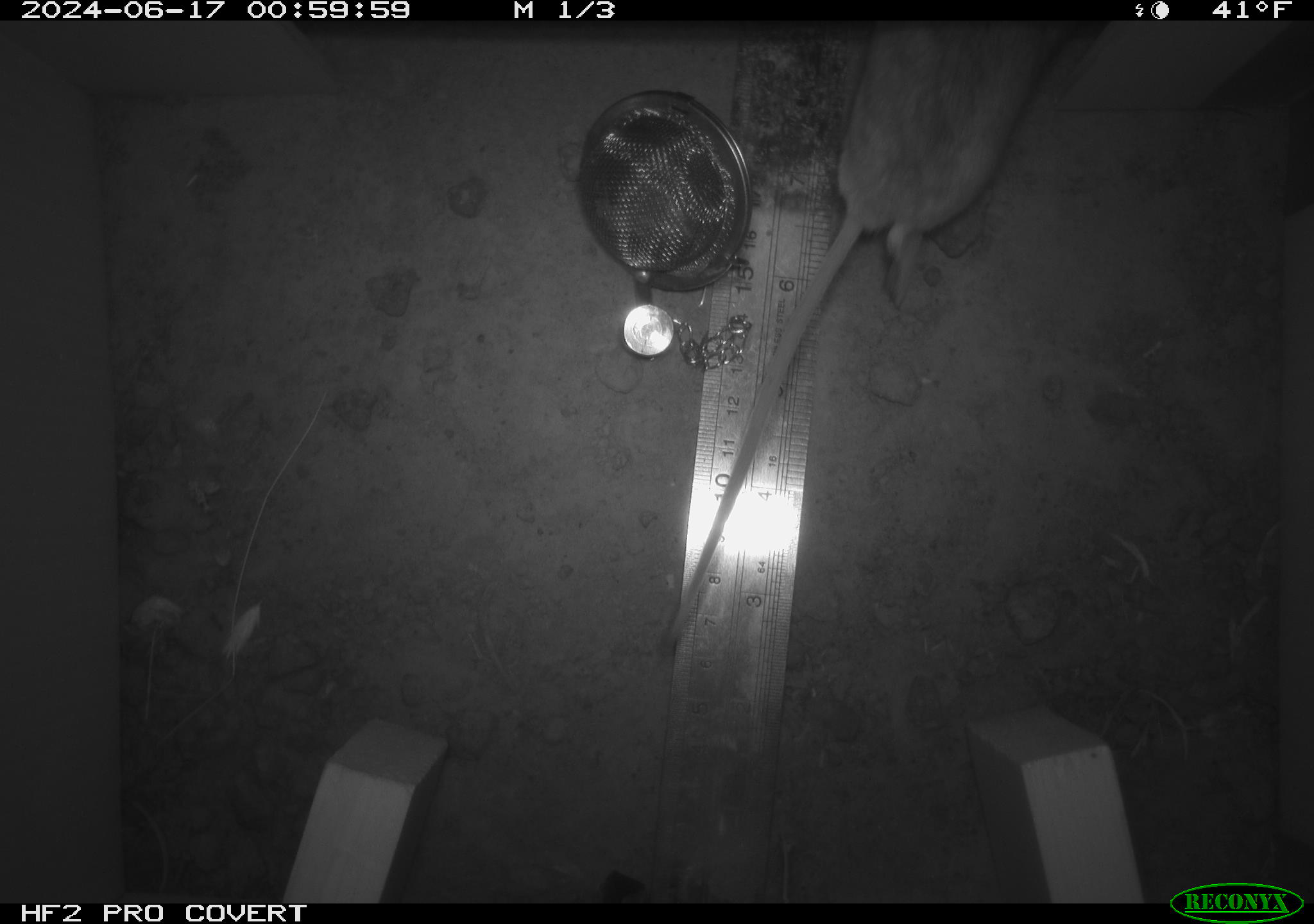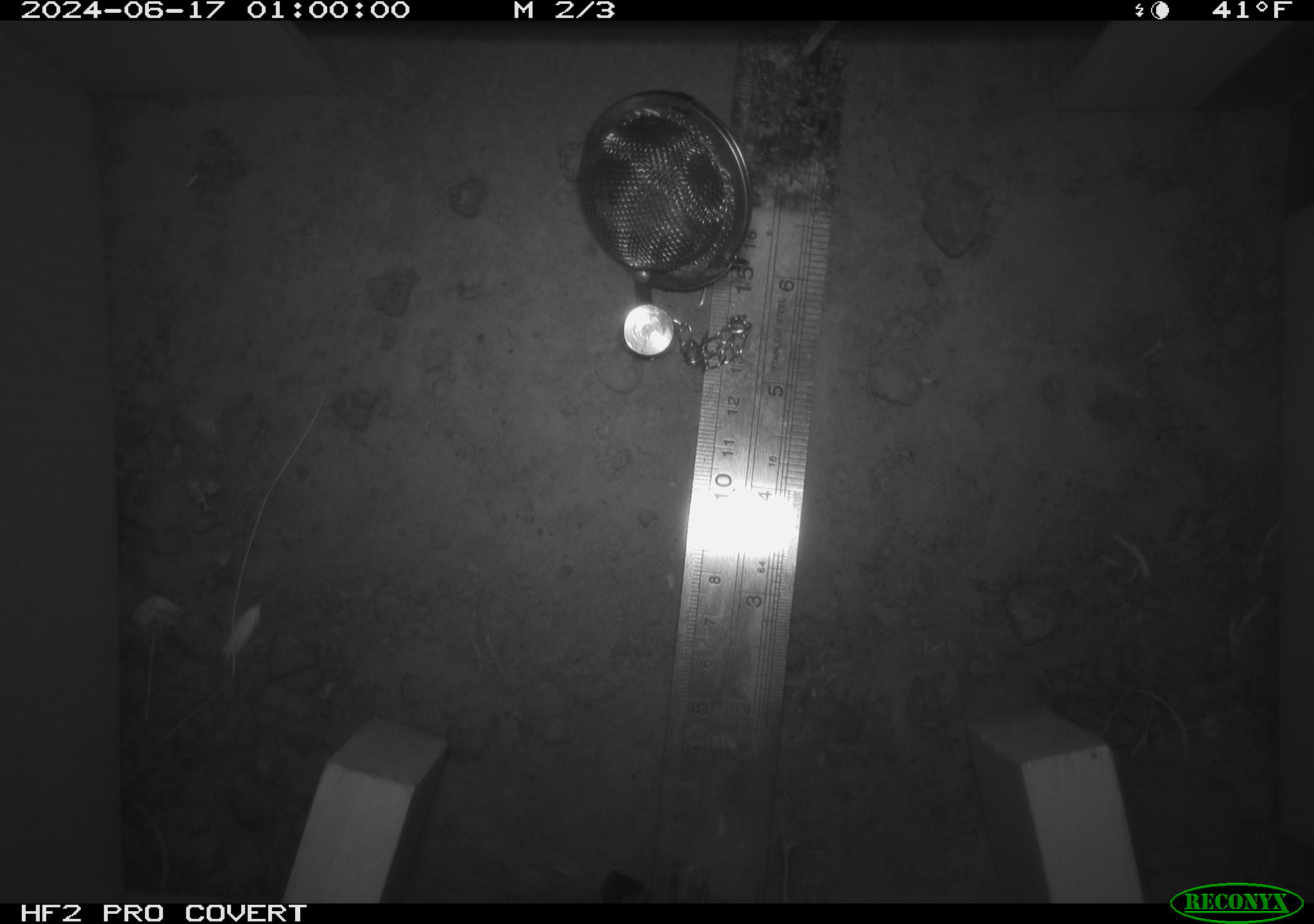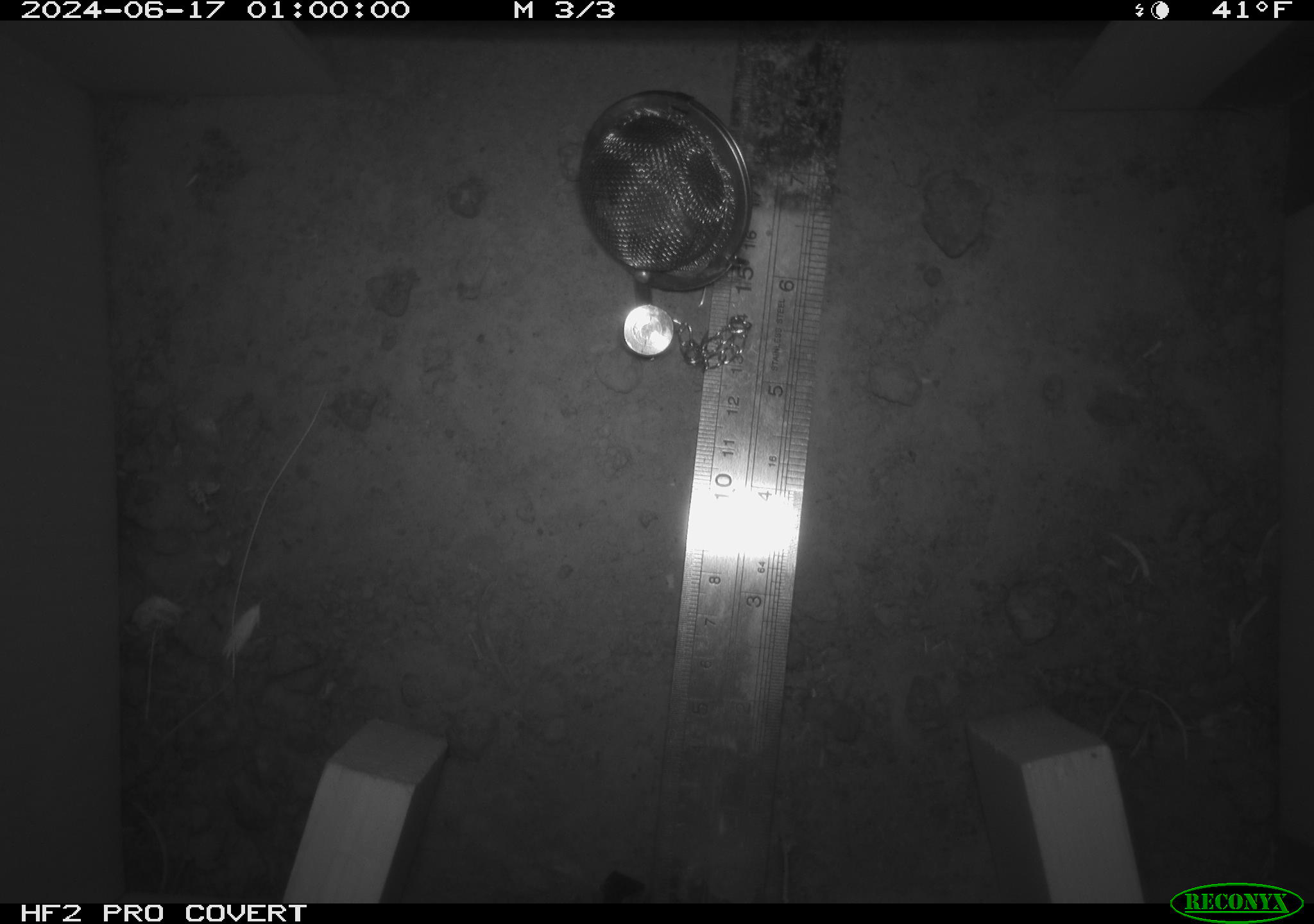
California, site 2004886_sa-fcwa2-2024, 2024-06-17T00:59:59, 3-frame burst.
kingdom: Animalia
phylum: Chordata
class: Mammalia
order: Rodentia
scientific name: Rodentia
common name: mouse species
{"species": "mouse species (Rodentia)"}